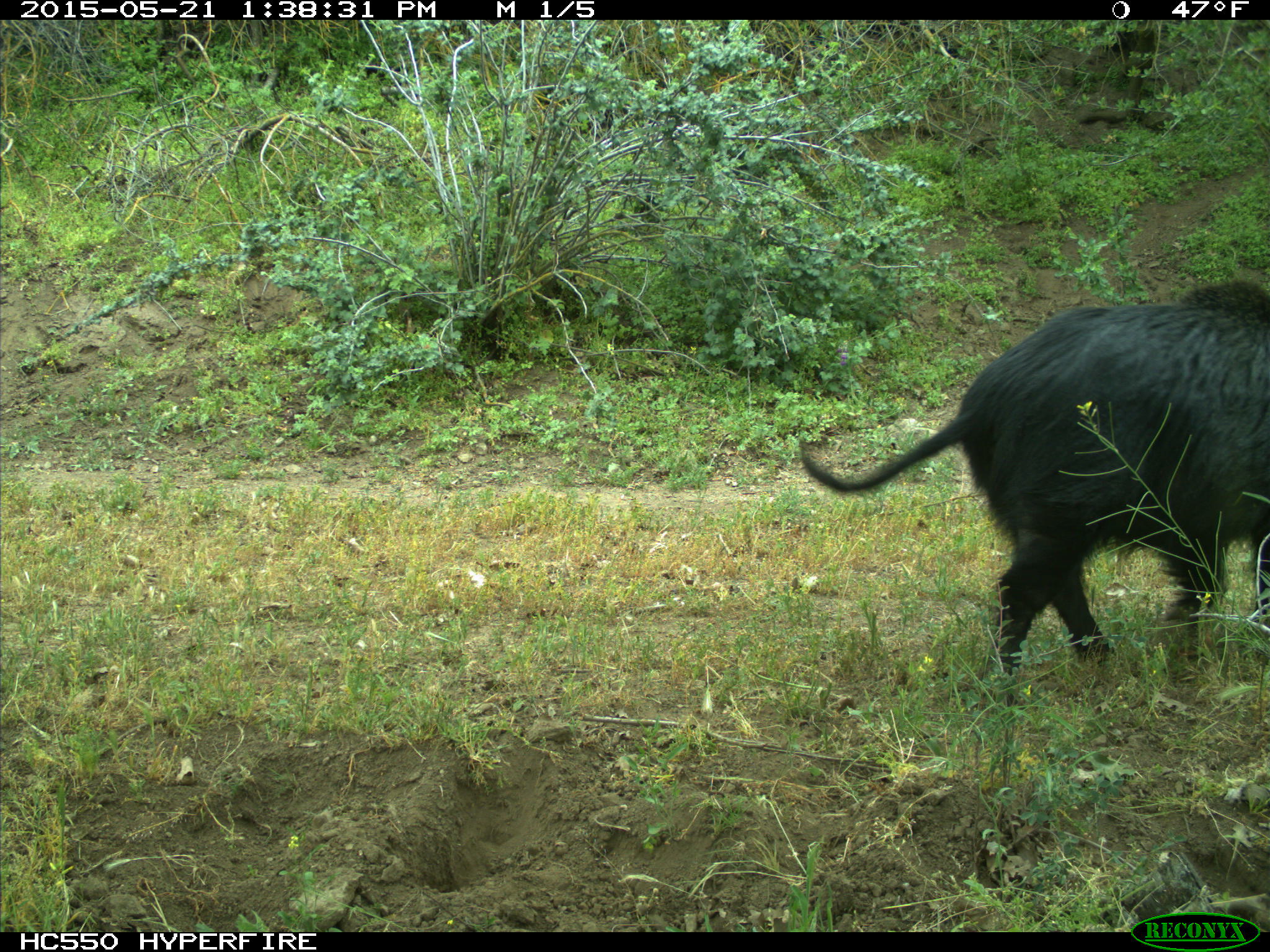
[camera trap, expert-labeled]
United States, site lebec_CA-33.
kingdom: Animalia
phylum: Chordata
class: Mammalia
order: Artiodactyla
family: Suidae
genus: Sus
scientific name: Sus scrofa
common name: wild boar